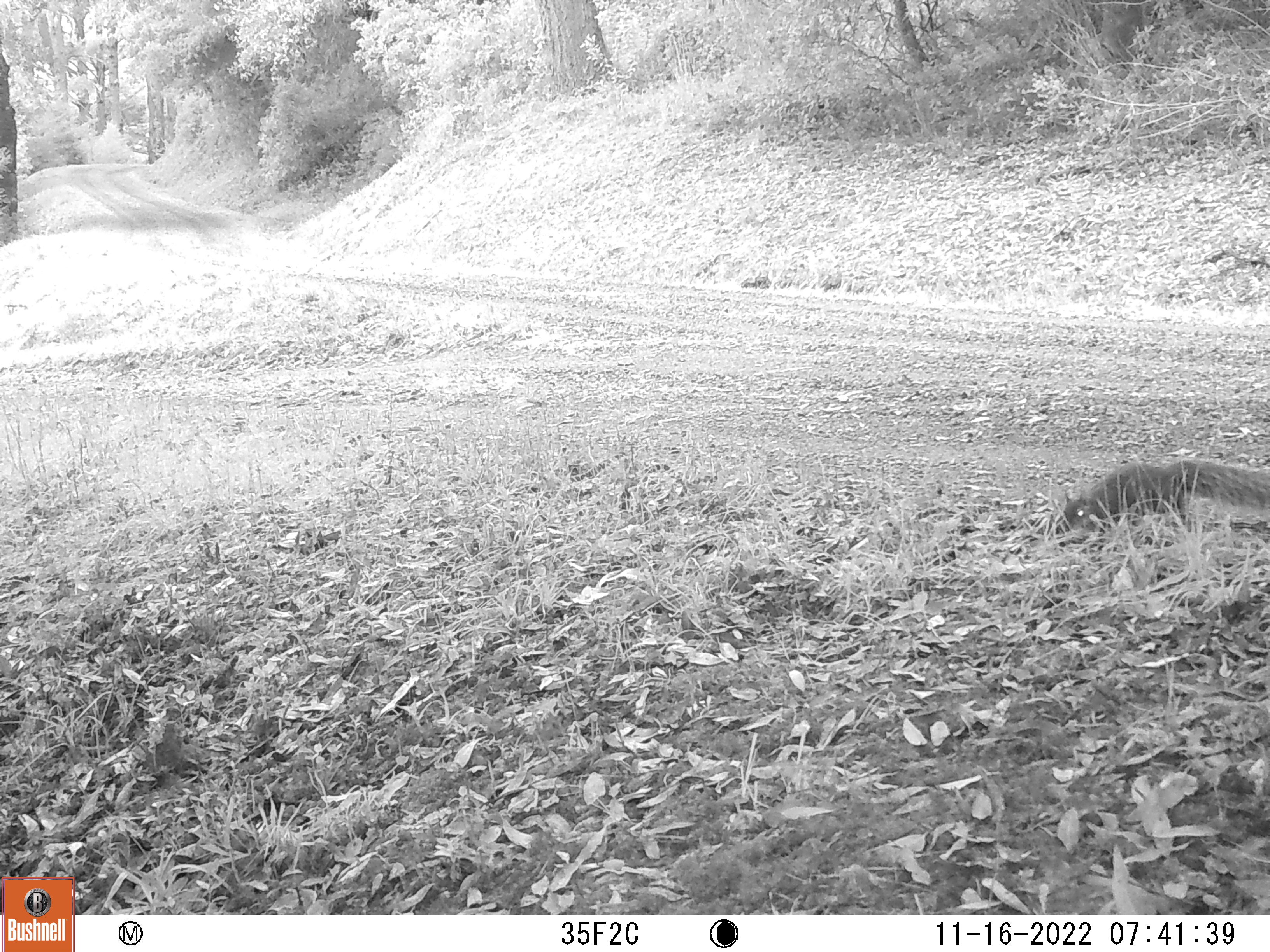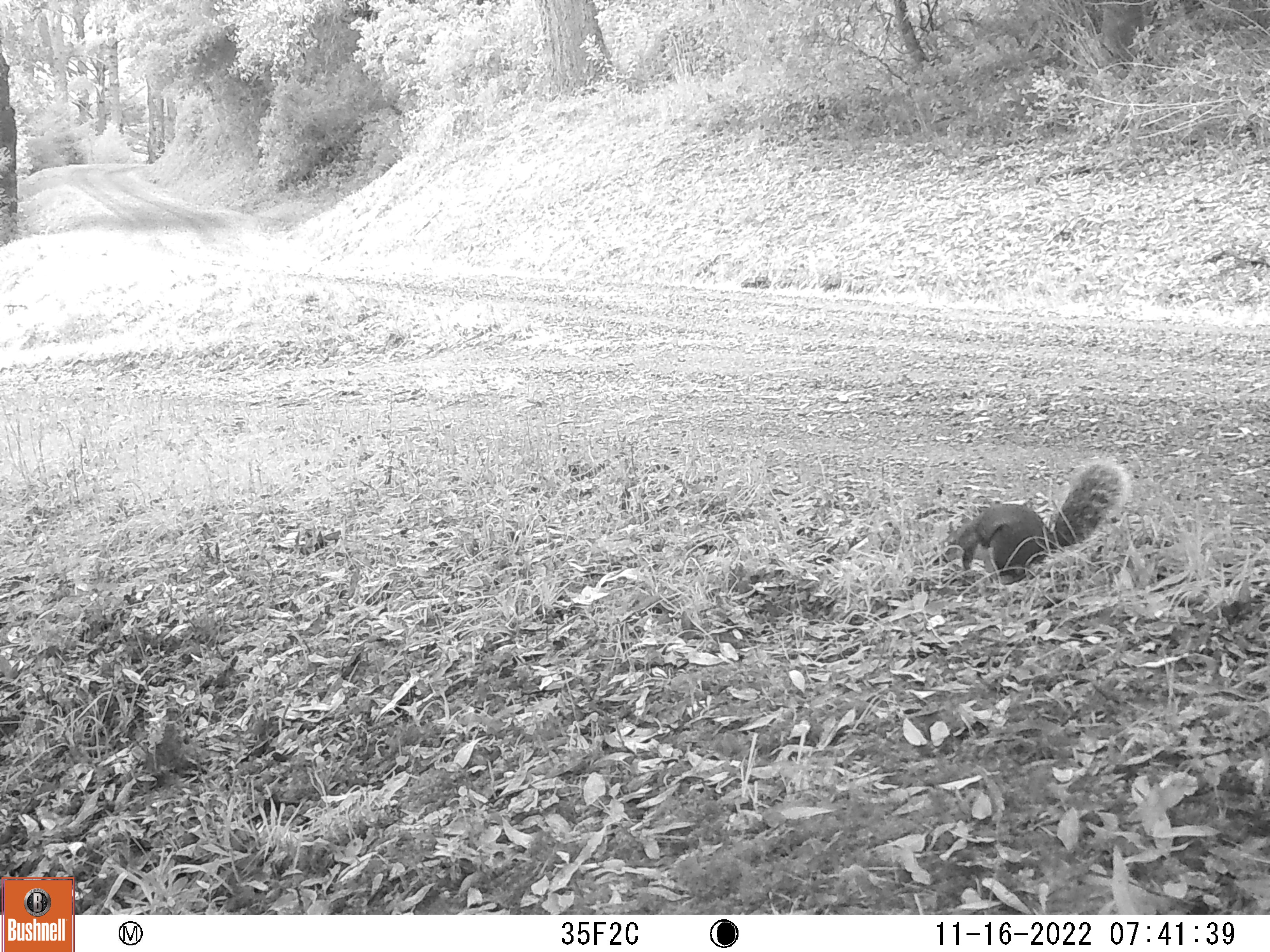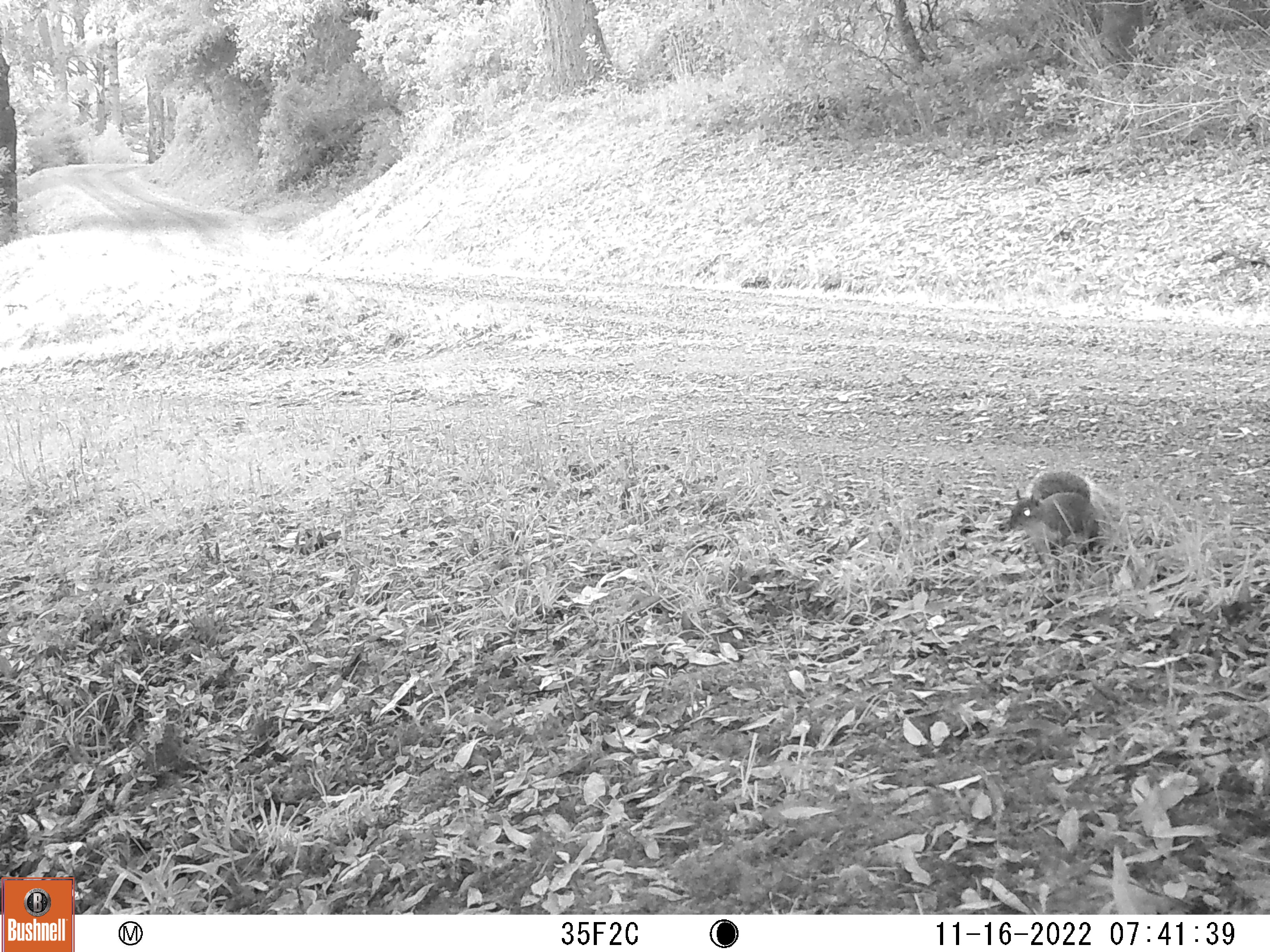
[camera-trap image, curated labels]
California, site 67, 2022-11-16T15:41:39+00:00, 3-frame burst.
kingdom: Animalia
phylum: Chordata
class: Mammalia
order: Rodentia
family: Sciuridae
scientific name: Sciuridae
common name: squirrel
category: unknown squirrel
Unknown squirrel (squirrel) (Sciuridae).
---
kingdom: Animalia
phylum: Chordata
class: Mammalia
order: Rodentia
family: Sciuridae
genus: Sciurus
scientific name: Sciurus griseus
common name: western gray squirrel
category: western grey squirrel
Western grey squirrel (western gray squirrel) (Sciurus griseus).